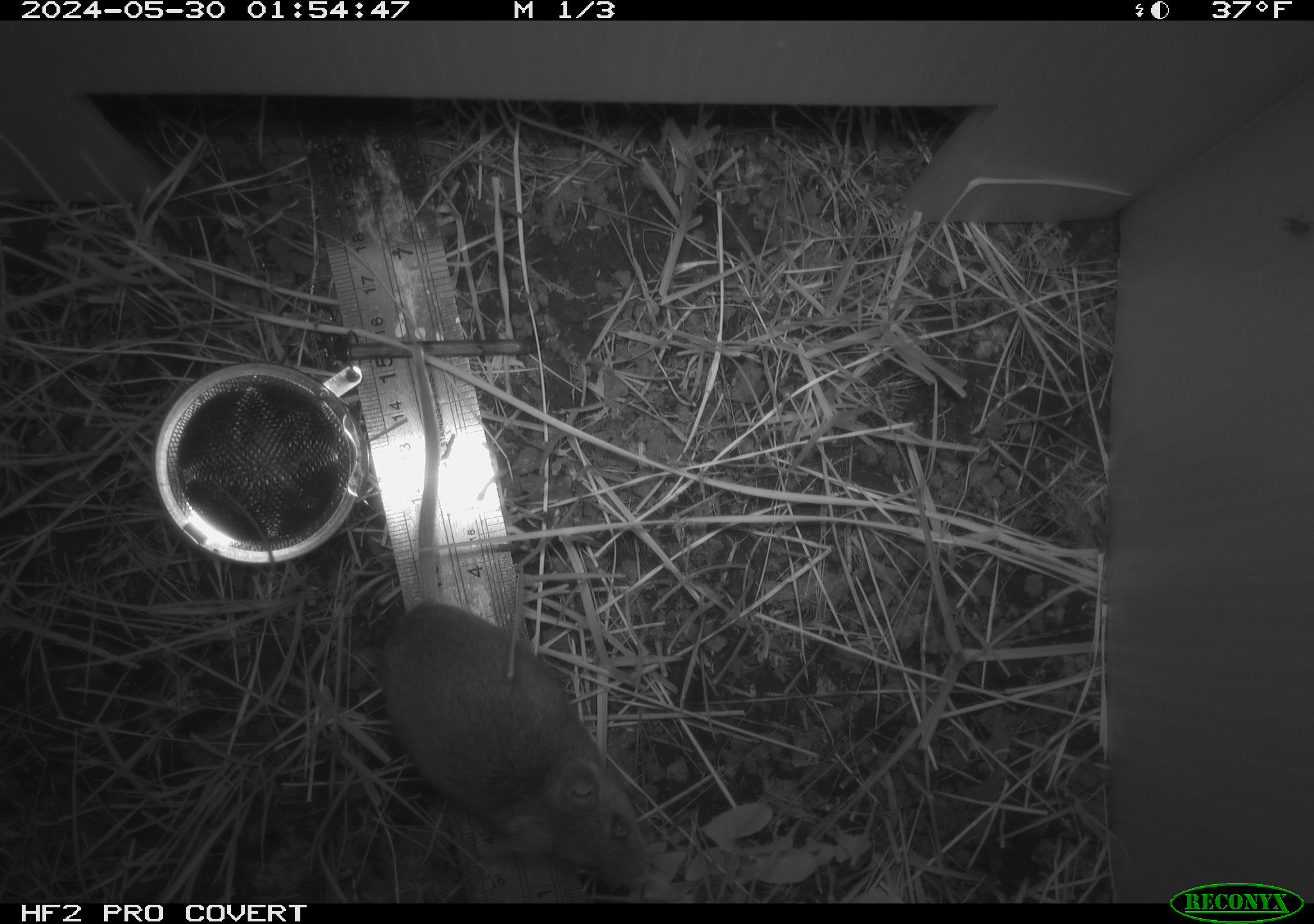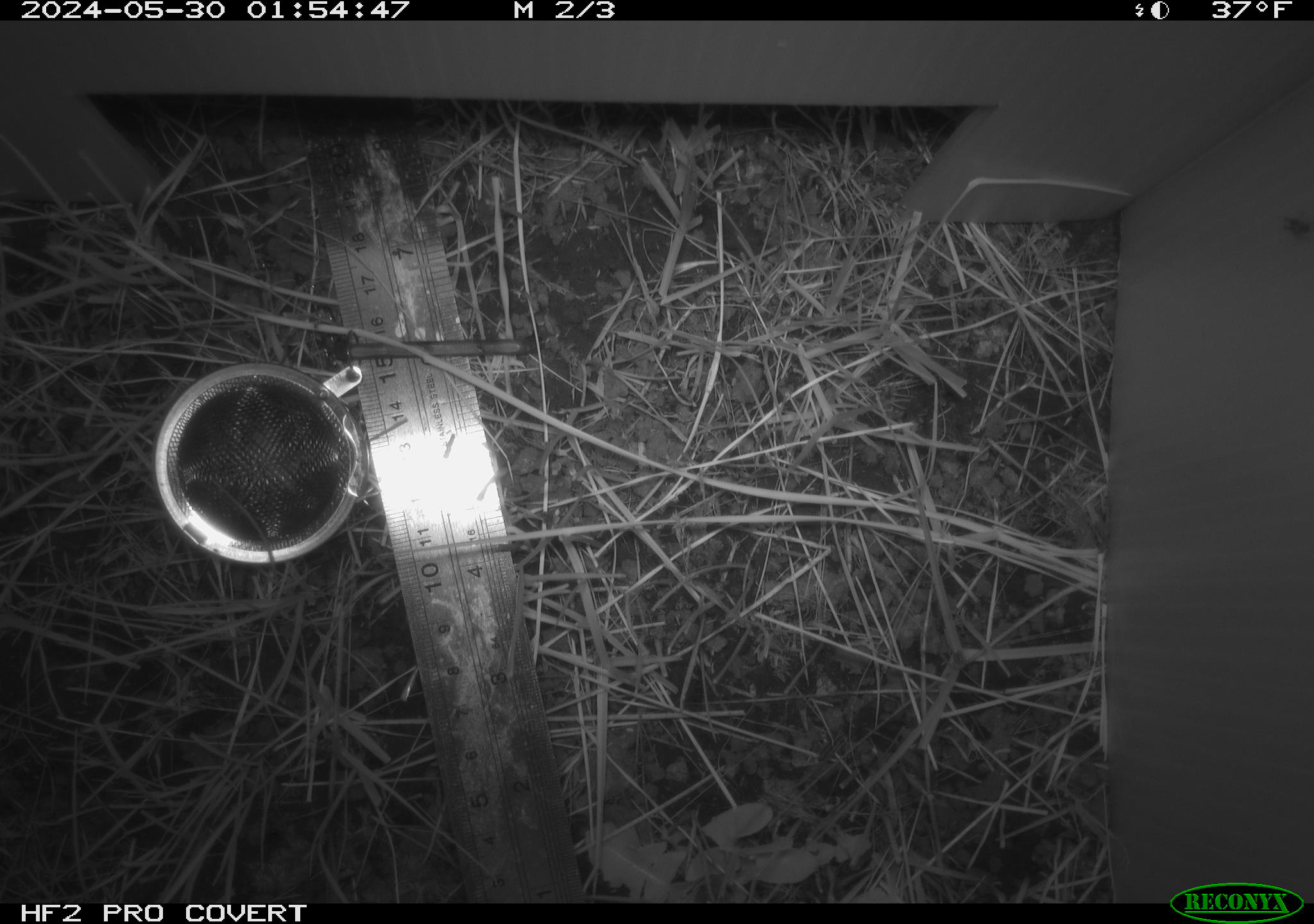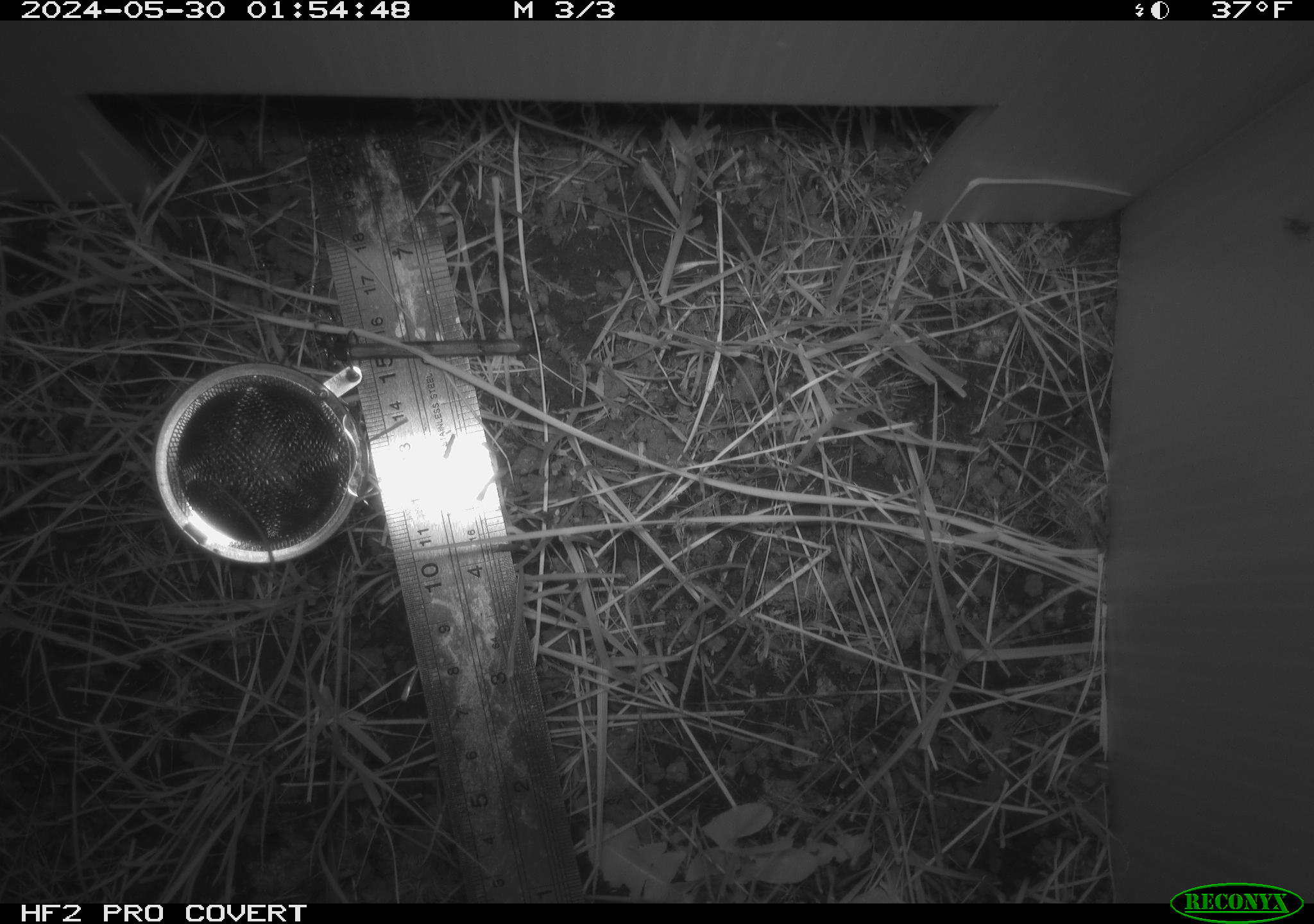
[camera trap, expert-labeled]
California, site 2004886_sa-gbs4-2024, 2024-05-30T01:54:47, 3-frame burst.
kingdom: Animalia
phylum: Chordata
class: Mammalia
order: Rodentia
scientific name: Rodentia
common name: mouse species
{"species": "mouse species (Rodentia)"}